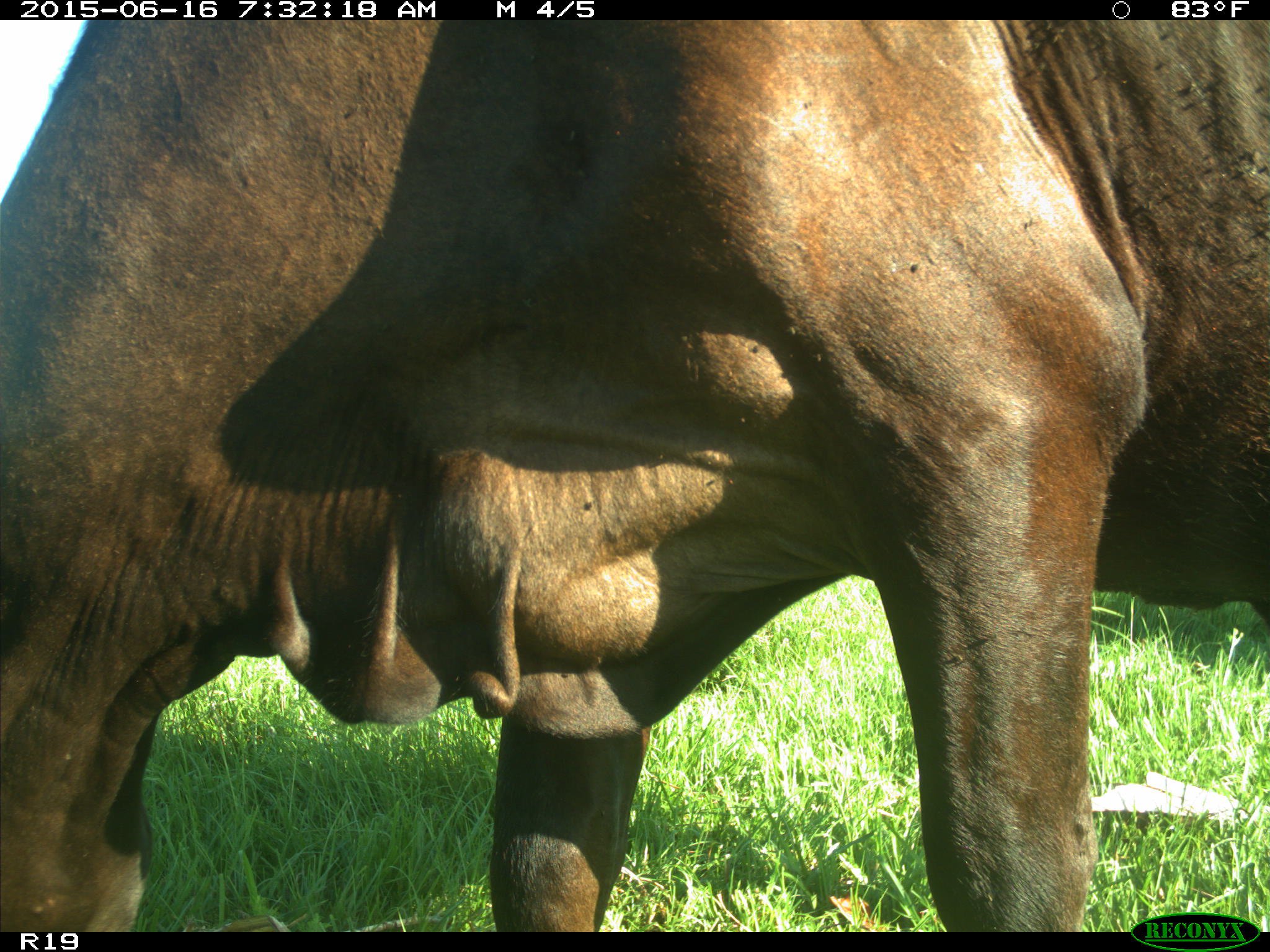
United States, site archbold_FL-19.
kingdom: Animalia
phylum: Chordata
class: Mammalia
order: Artiodactyla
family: Bovidae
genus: Bos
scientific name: Bos taurus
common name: domestic cow